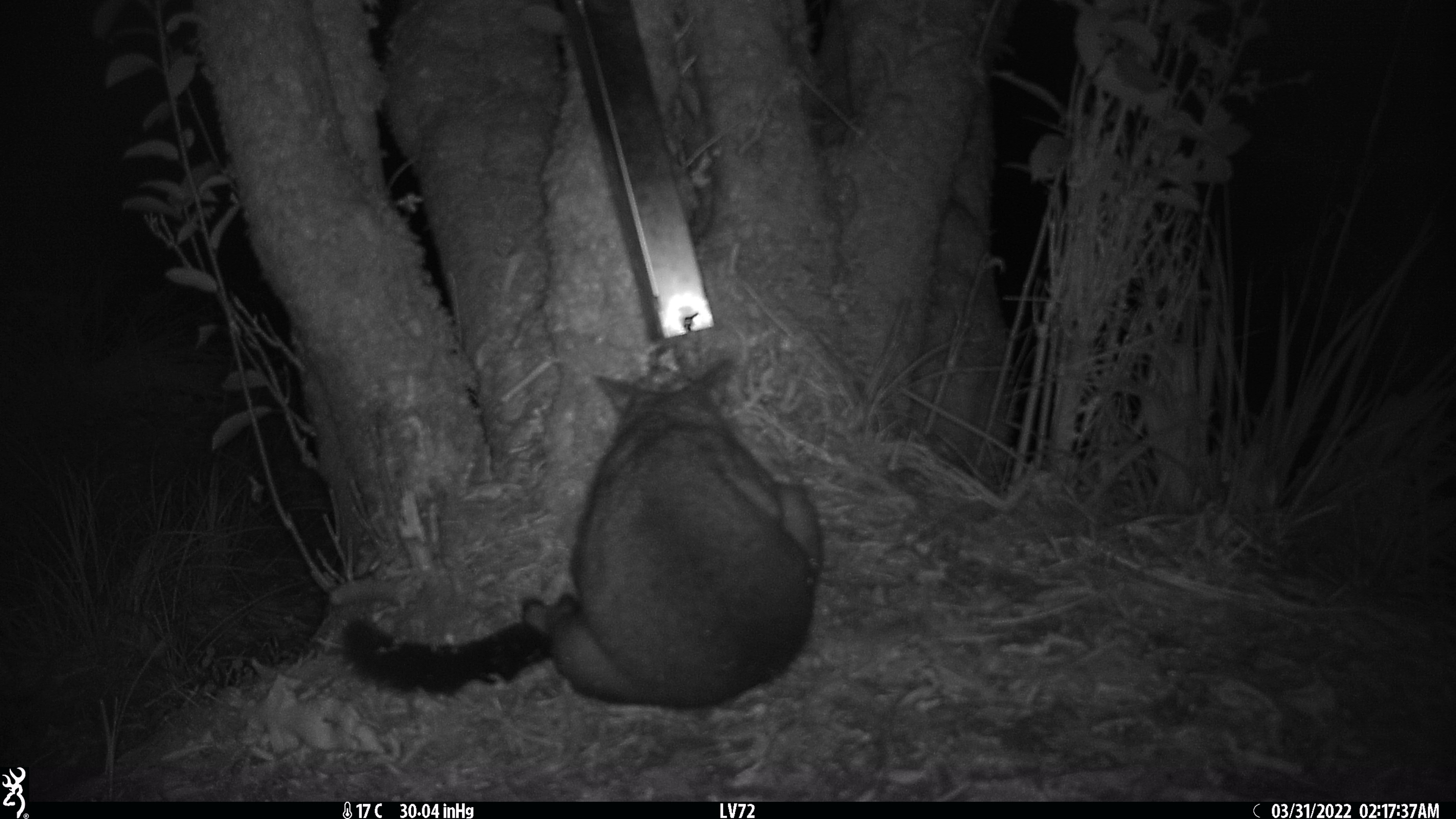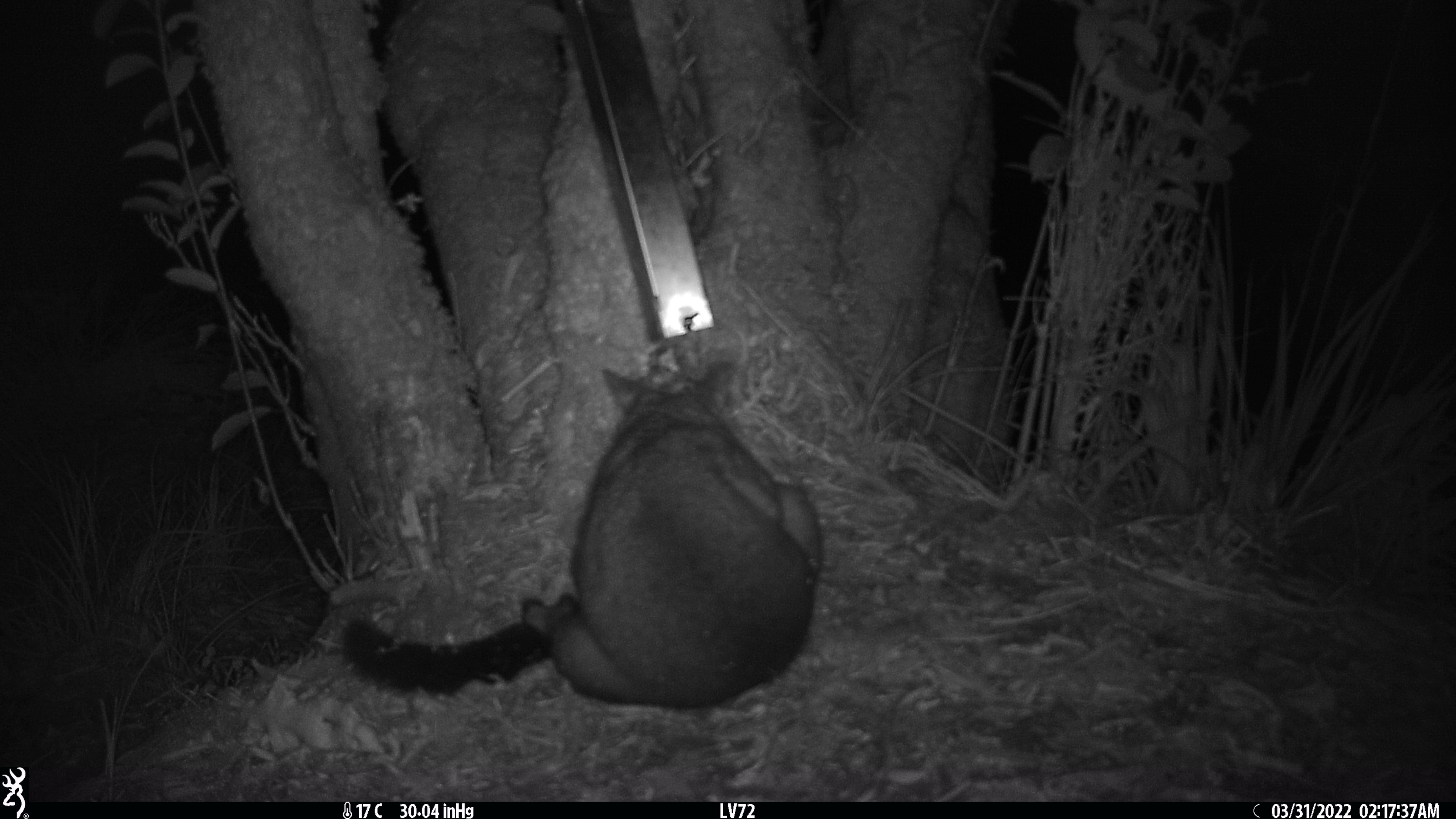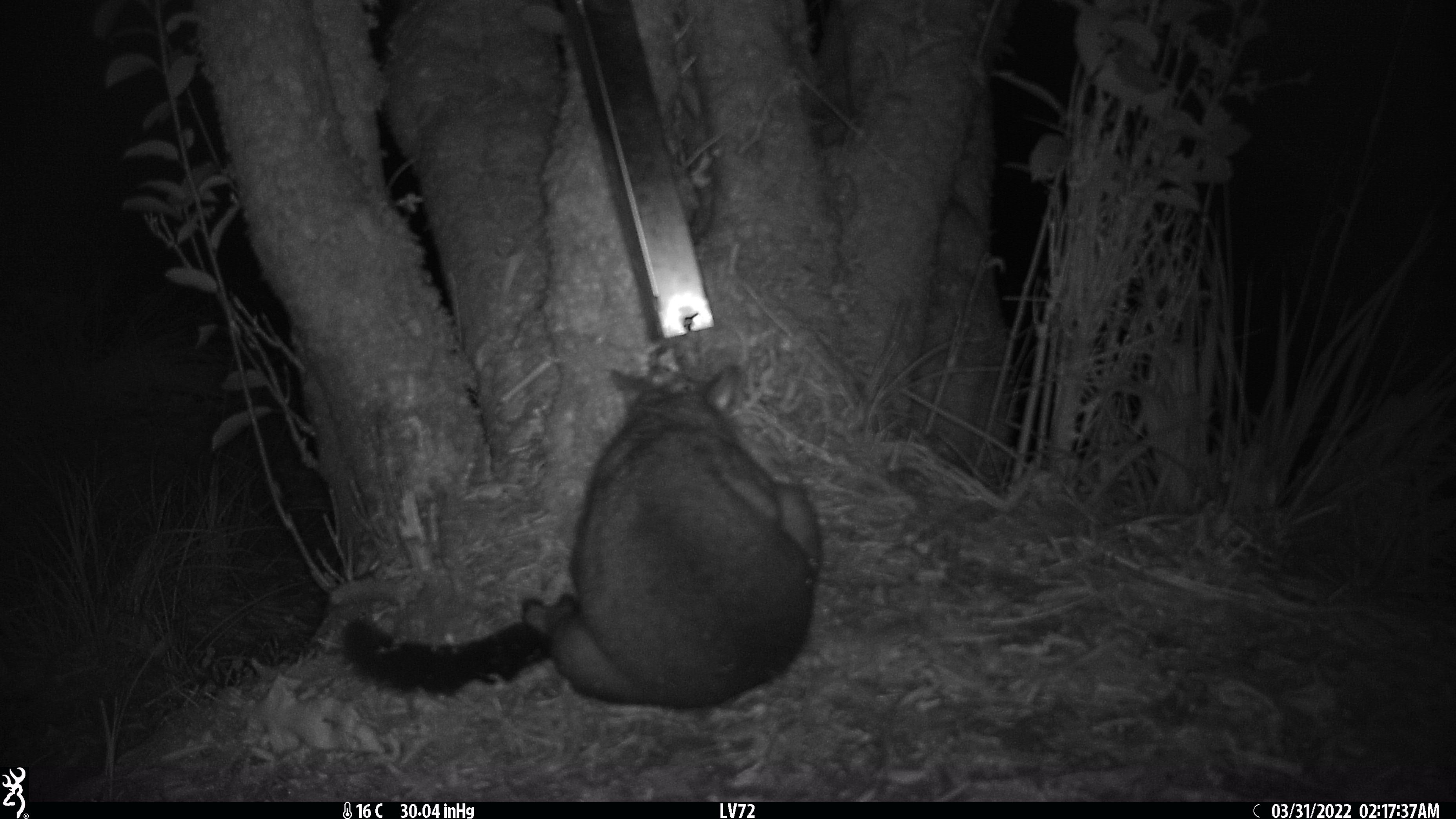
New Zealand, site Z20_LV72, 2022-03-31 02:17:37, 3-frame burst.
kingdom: Animalia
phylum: Chordata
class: Mammalia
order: Diprotodontia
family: Phalangeridae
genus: Trichosurus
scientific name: Trichosurus vulpecula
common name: common brushtail possum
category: possum